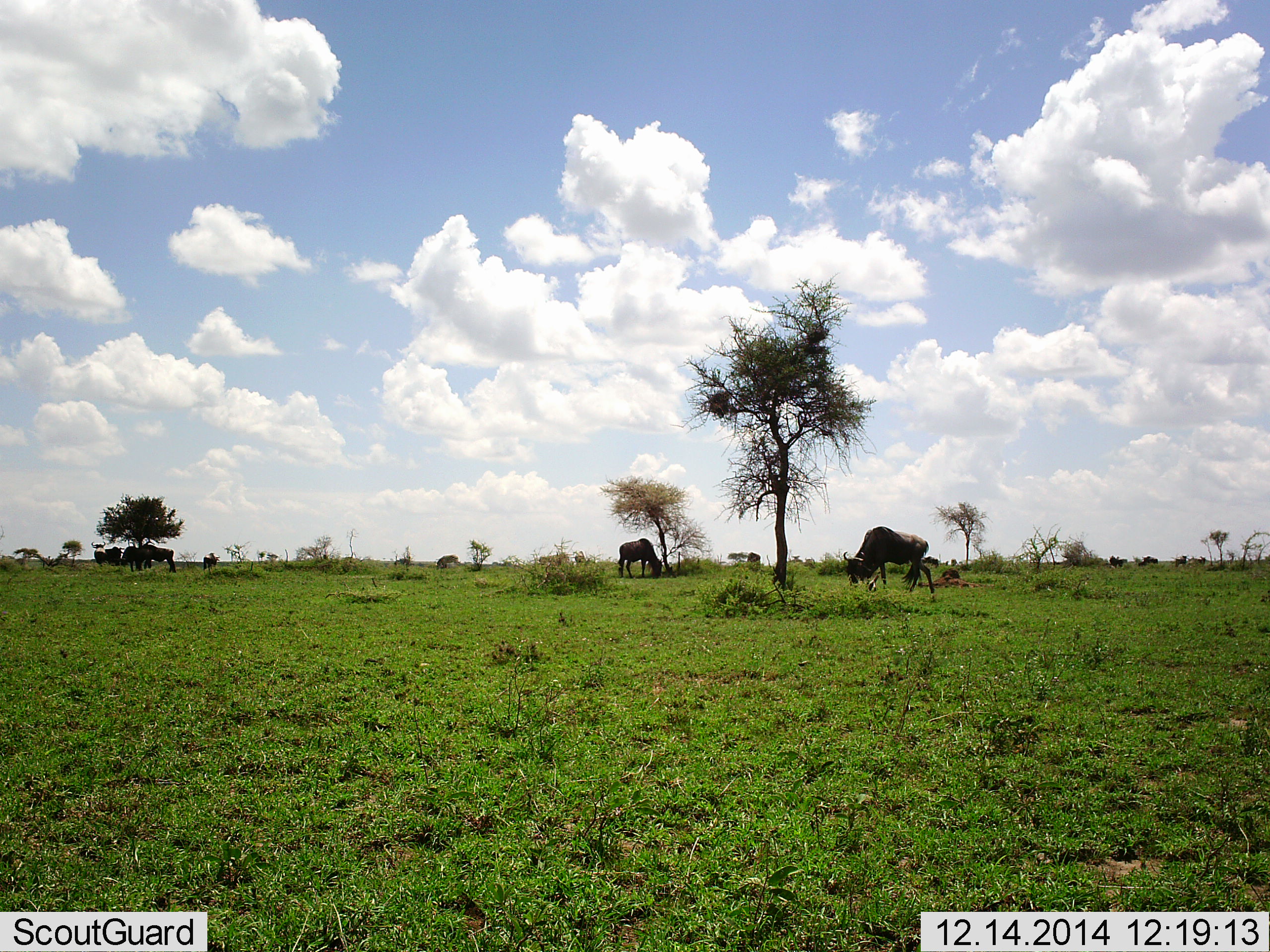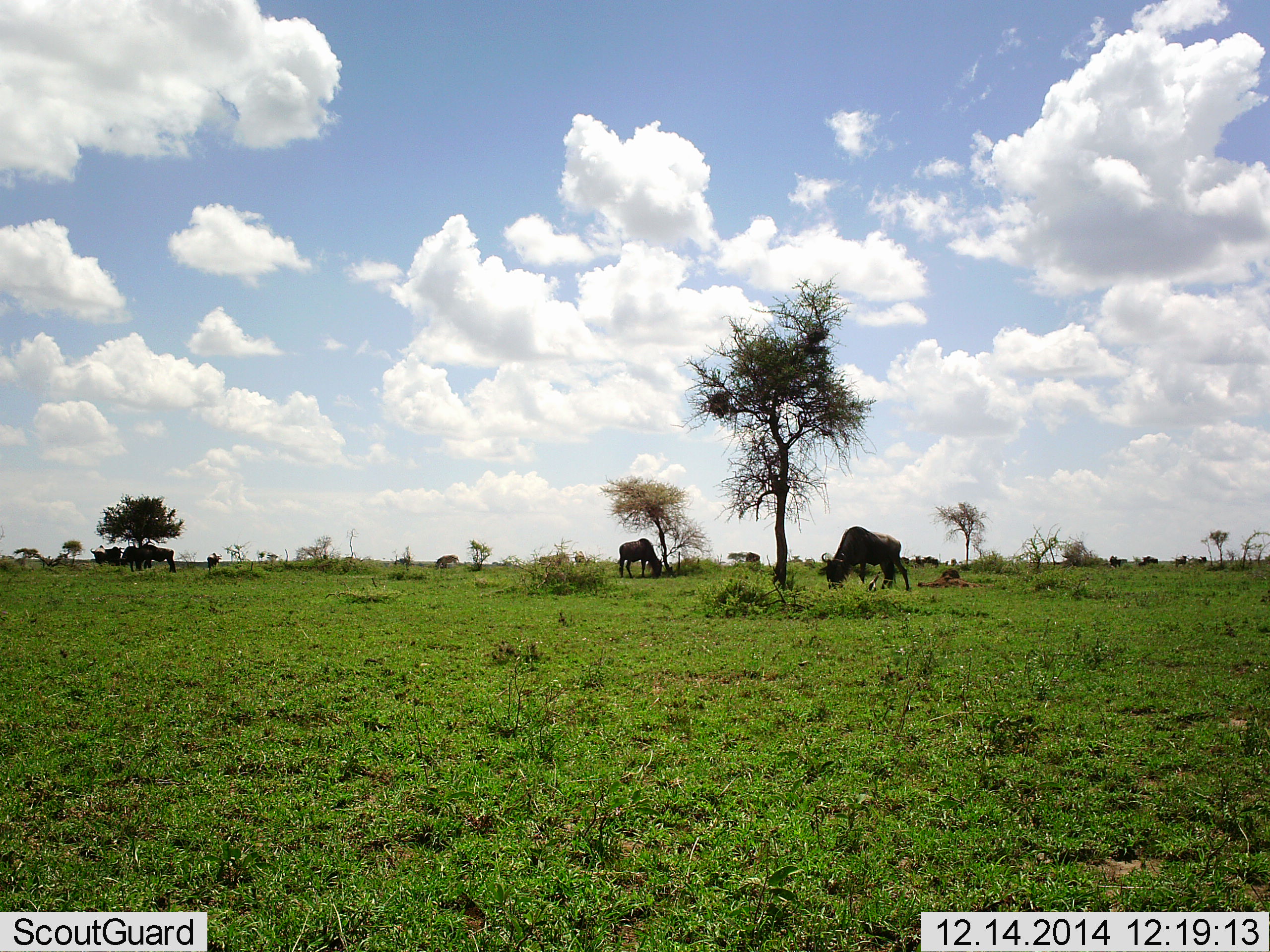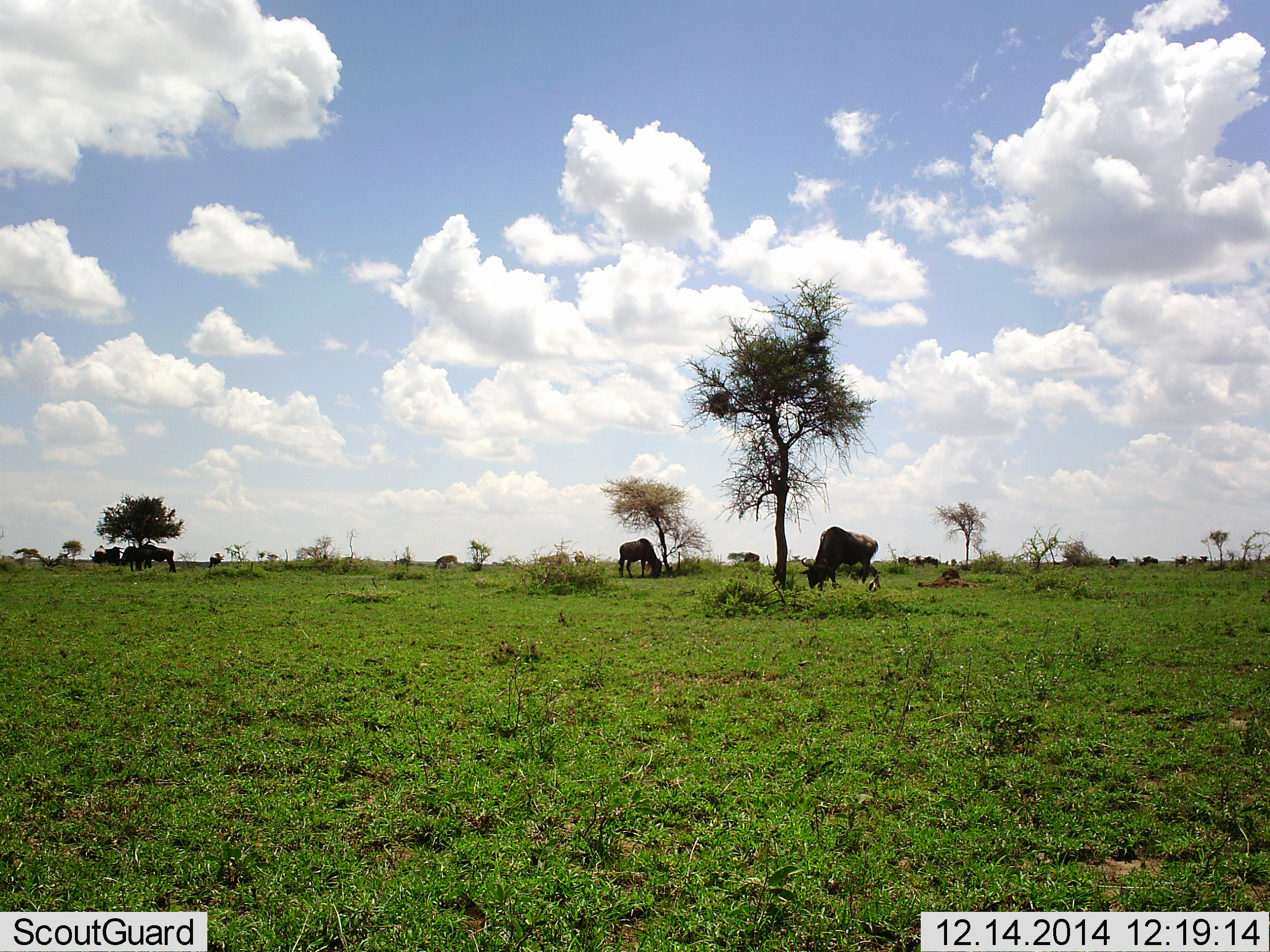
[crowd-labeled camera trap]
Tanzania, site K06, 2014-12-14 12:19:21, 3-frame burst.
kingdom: Animalia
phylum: Chordata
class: Mammalia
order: Artiodactyla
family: Bovidae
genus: Connochaetes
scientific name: Connochaetes taurinus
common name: blue wildebeest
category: wildebeest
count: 5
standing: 50%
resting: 10%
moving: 30%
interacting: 0%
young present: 0%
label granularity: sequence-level